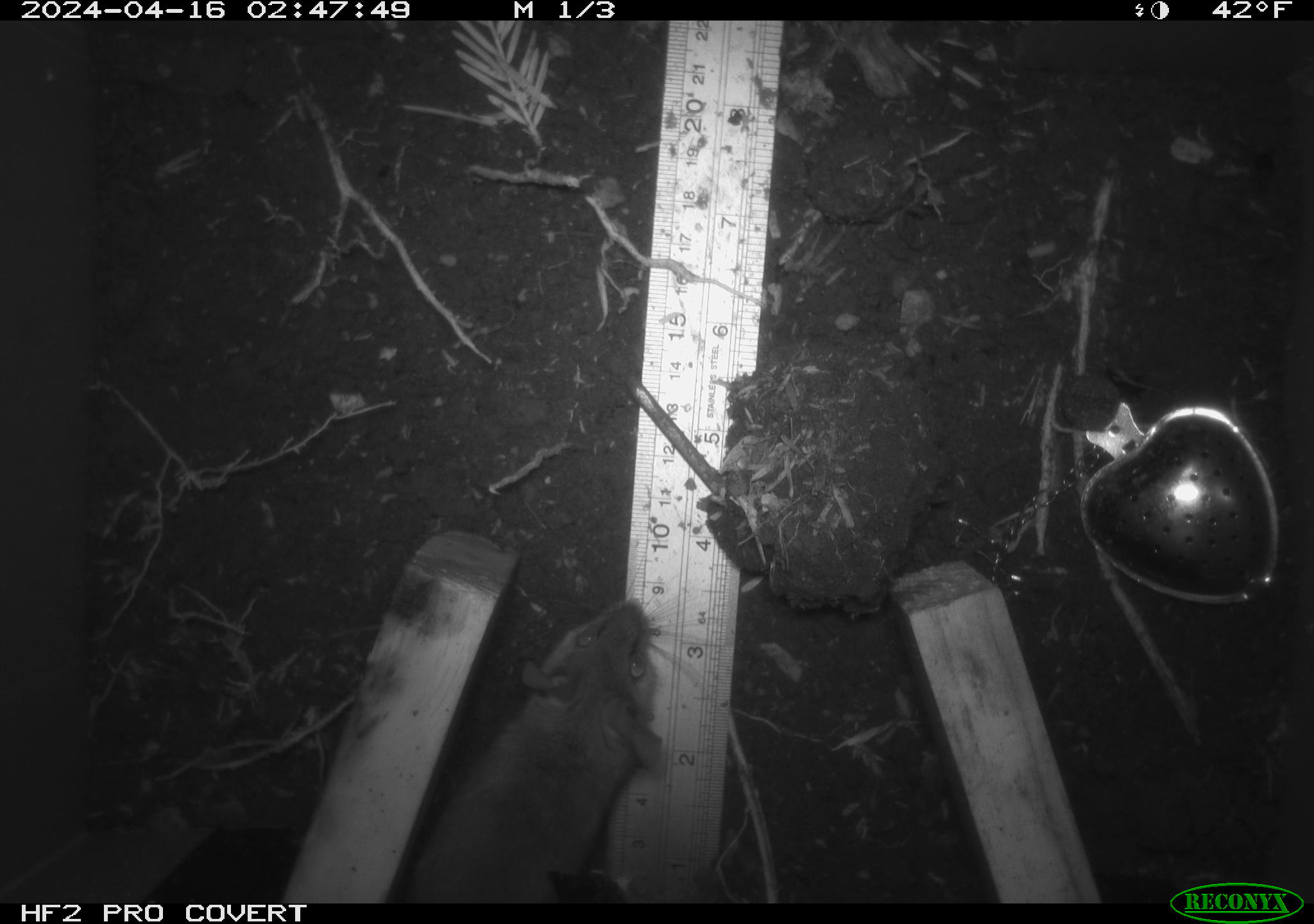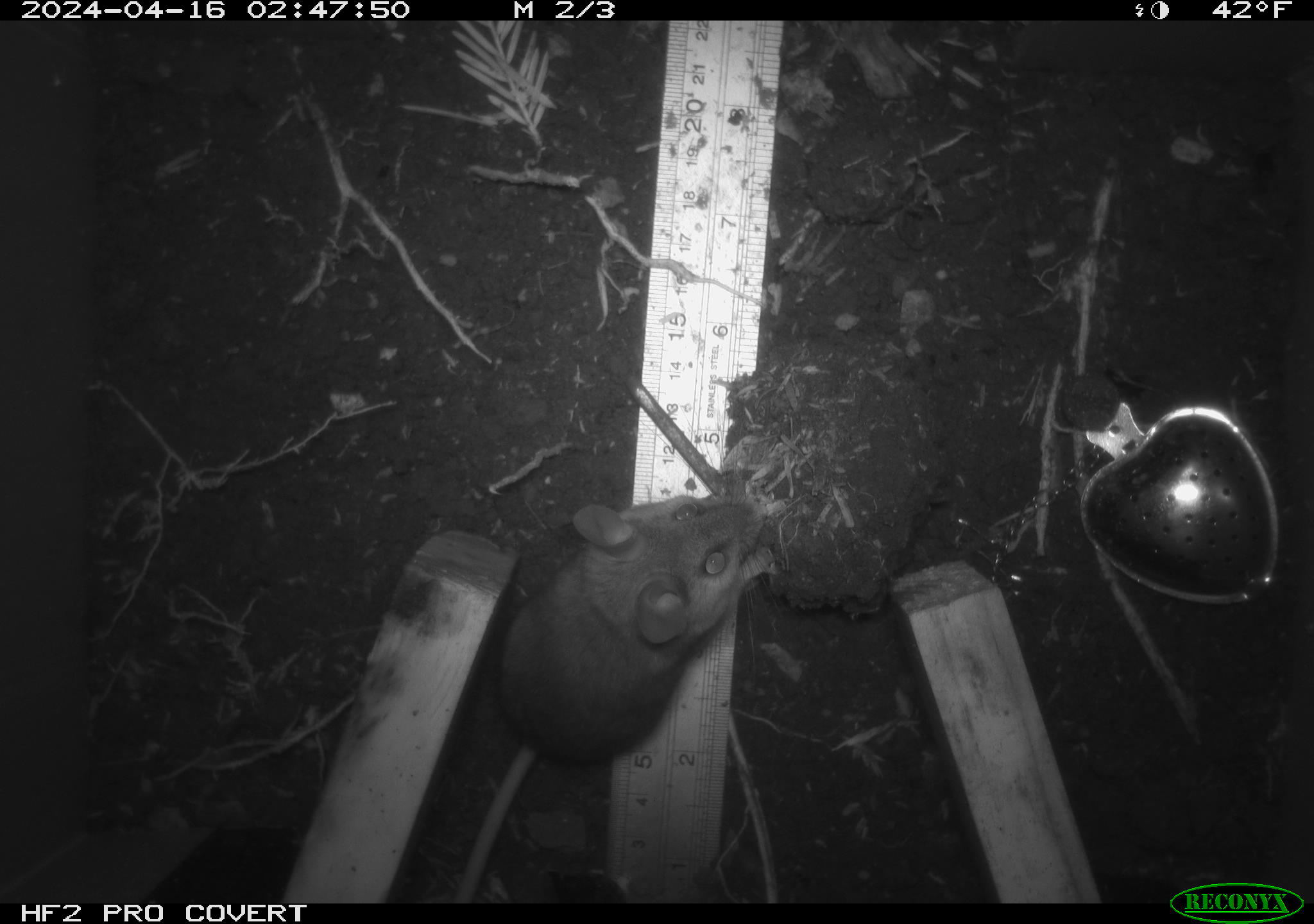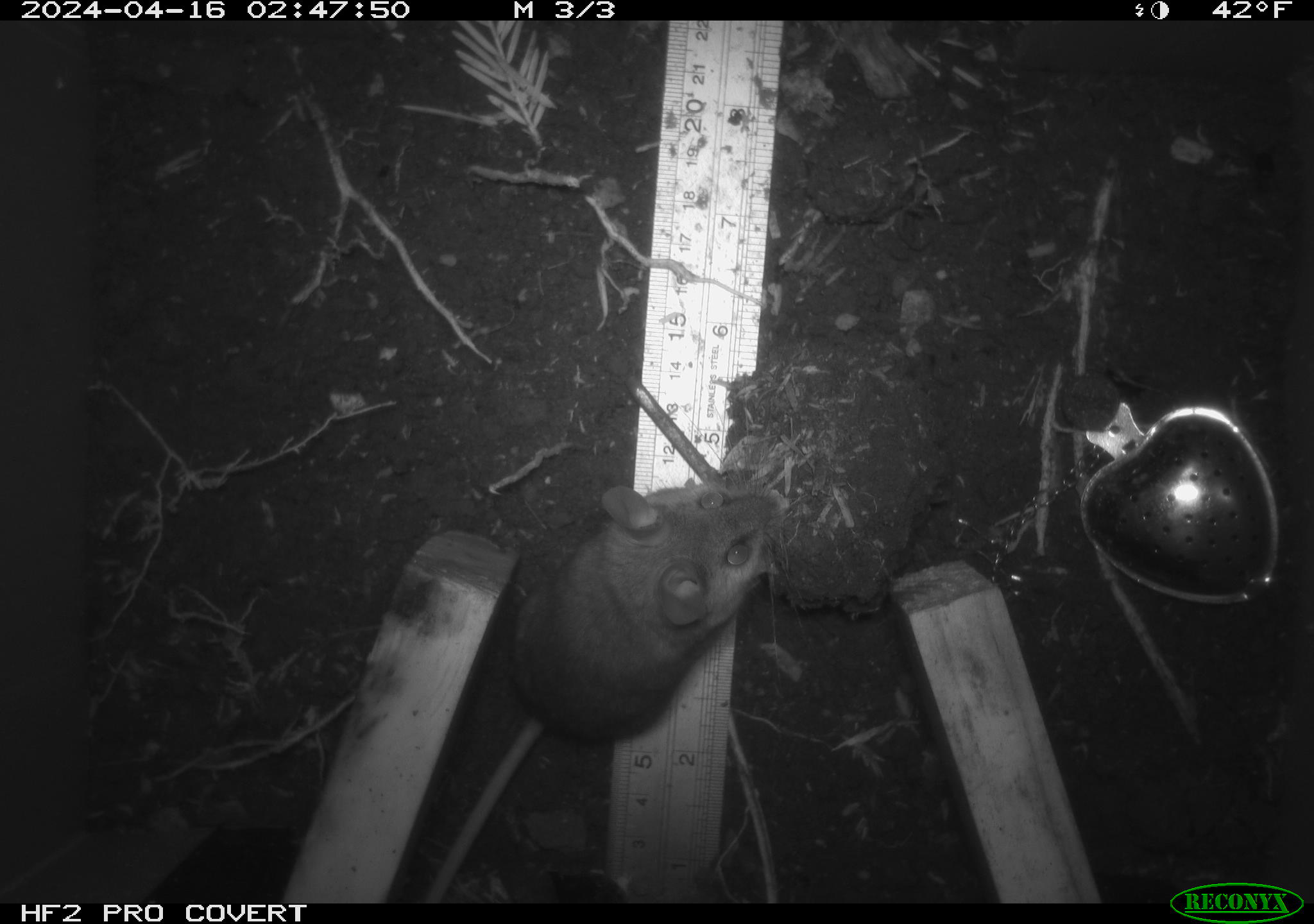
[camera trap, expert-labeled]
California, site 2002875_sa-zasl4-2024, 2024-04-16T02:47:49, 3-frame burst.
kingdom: Animalia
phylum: Chordata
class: Mammalia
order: Rodentia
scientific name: Rodentia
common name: mouse species